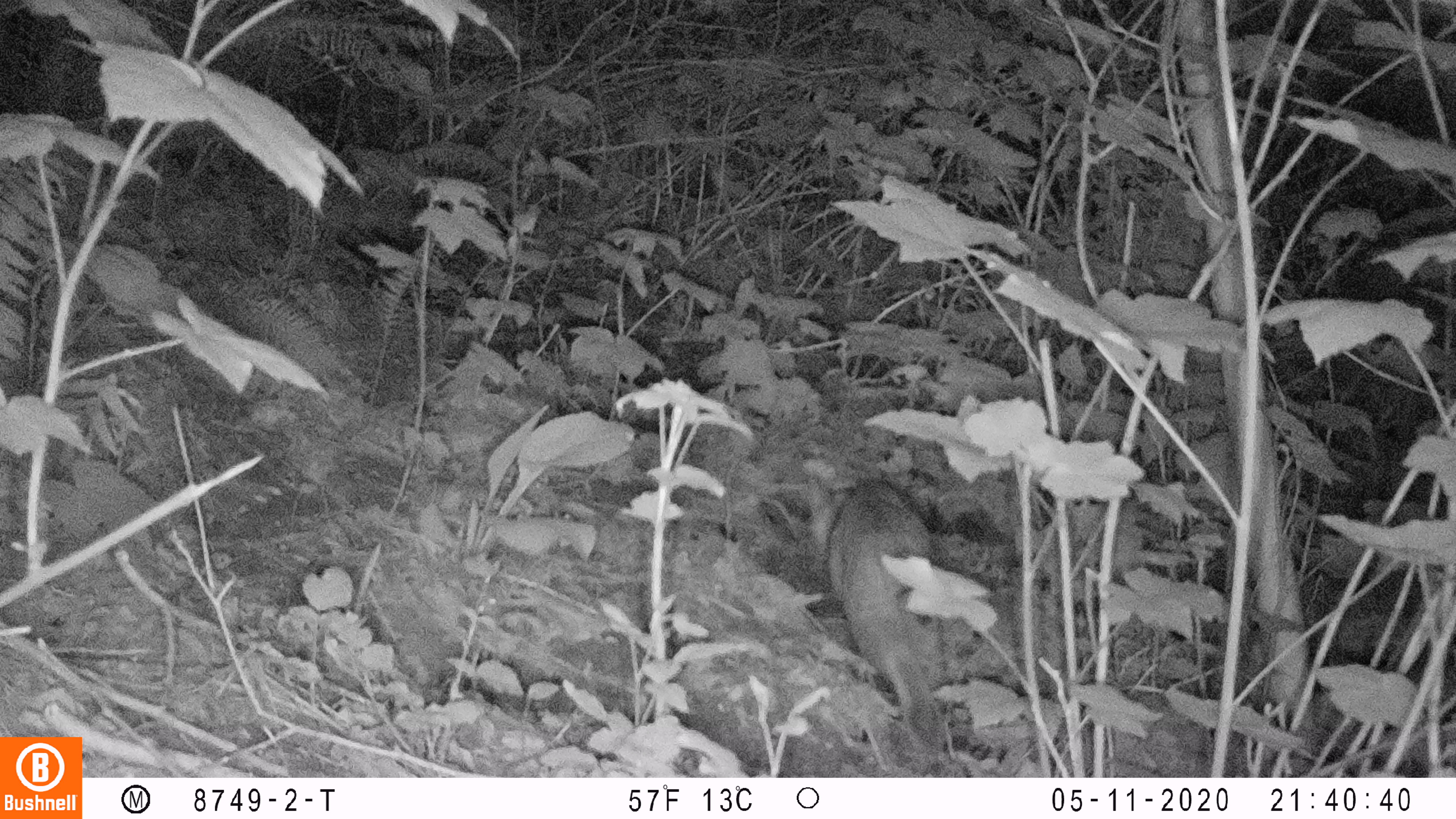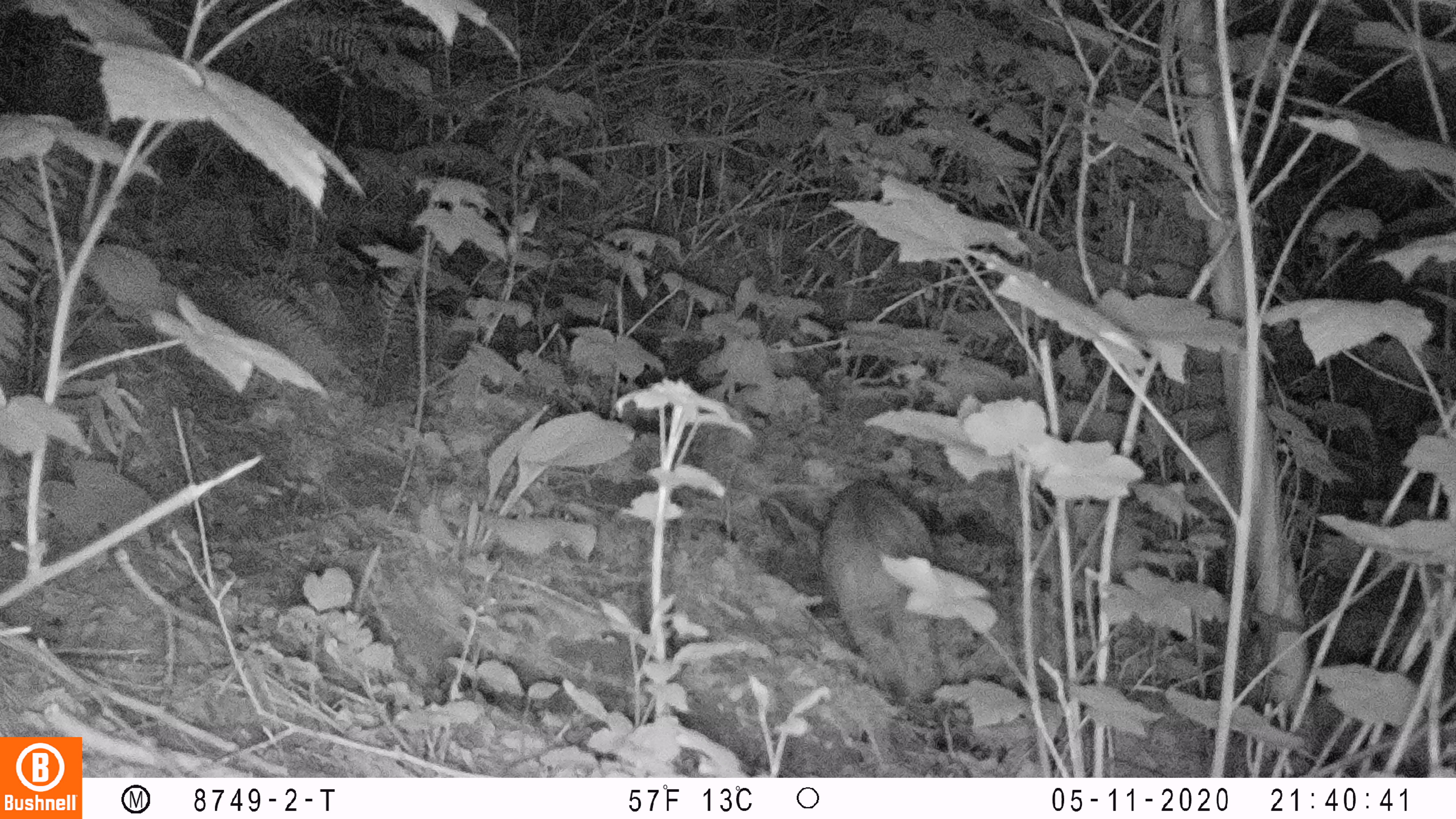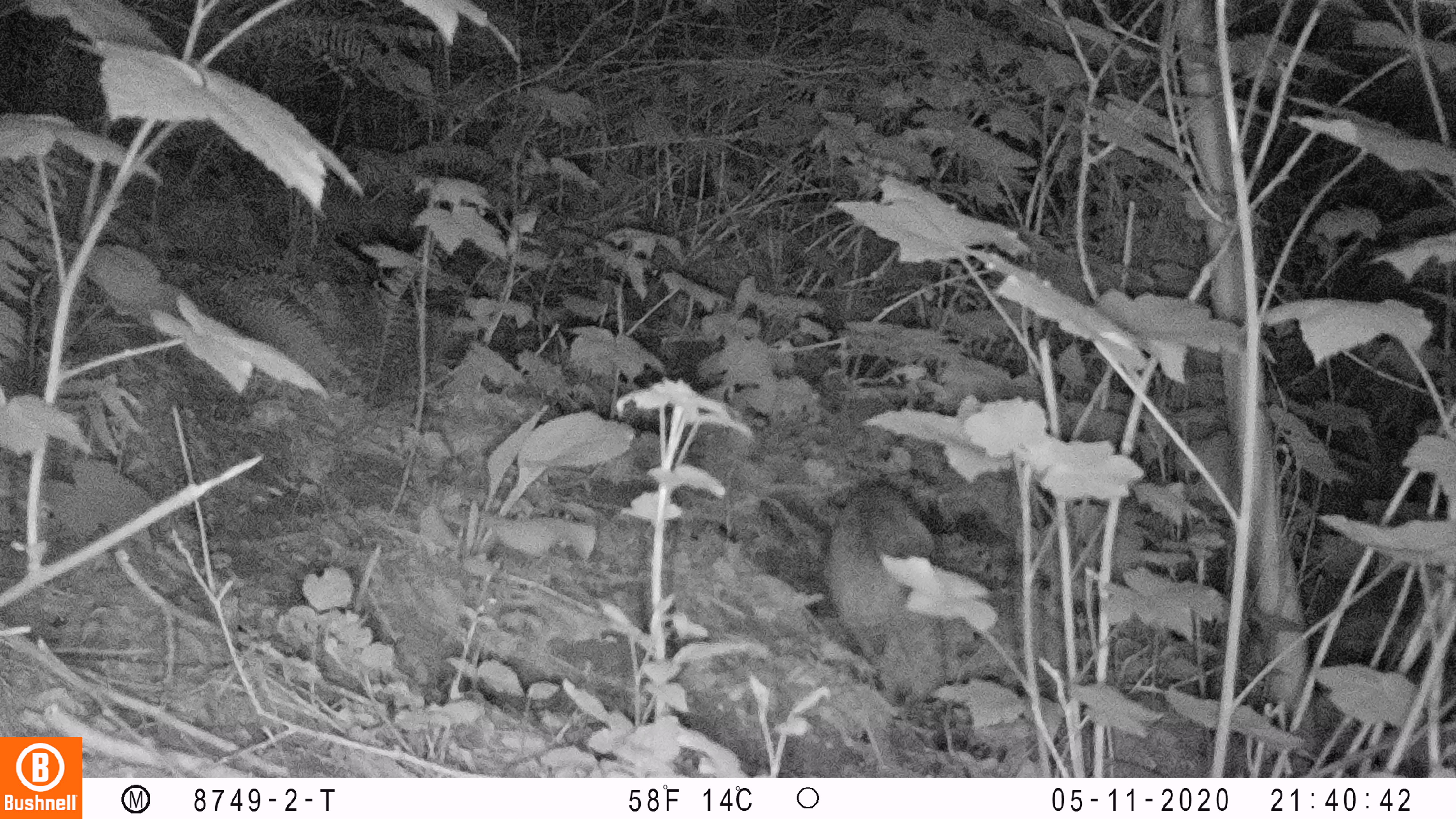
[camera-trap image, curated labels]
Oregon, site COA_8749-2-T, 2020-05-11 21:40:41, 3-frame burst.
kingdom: Animalia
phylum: Chordata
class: Mammalia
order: Carnivora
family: Felidae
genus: Lynx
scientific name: Lynx rufus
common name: bobcat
Bobcat (Lynx rufus).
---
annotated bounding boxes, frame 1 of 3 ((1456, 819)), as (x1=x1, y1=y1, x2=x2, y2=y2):
bobcat: (x1=796, y1=458, x2=976, y2=769)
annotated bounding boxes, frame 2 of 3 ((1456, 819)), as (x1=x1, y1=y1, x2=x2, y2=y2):
bobcat: (x1=810, y1=463, x2=963, y2=720)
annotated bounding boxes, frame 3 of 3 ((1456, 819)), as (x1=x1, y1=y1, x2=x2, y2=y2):
bobcat: (x1=806, y1=463, x2=973, y2=726)